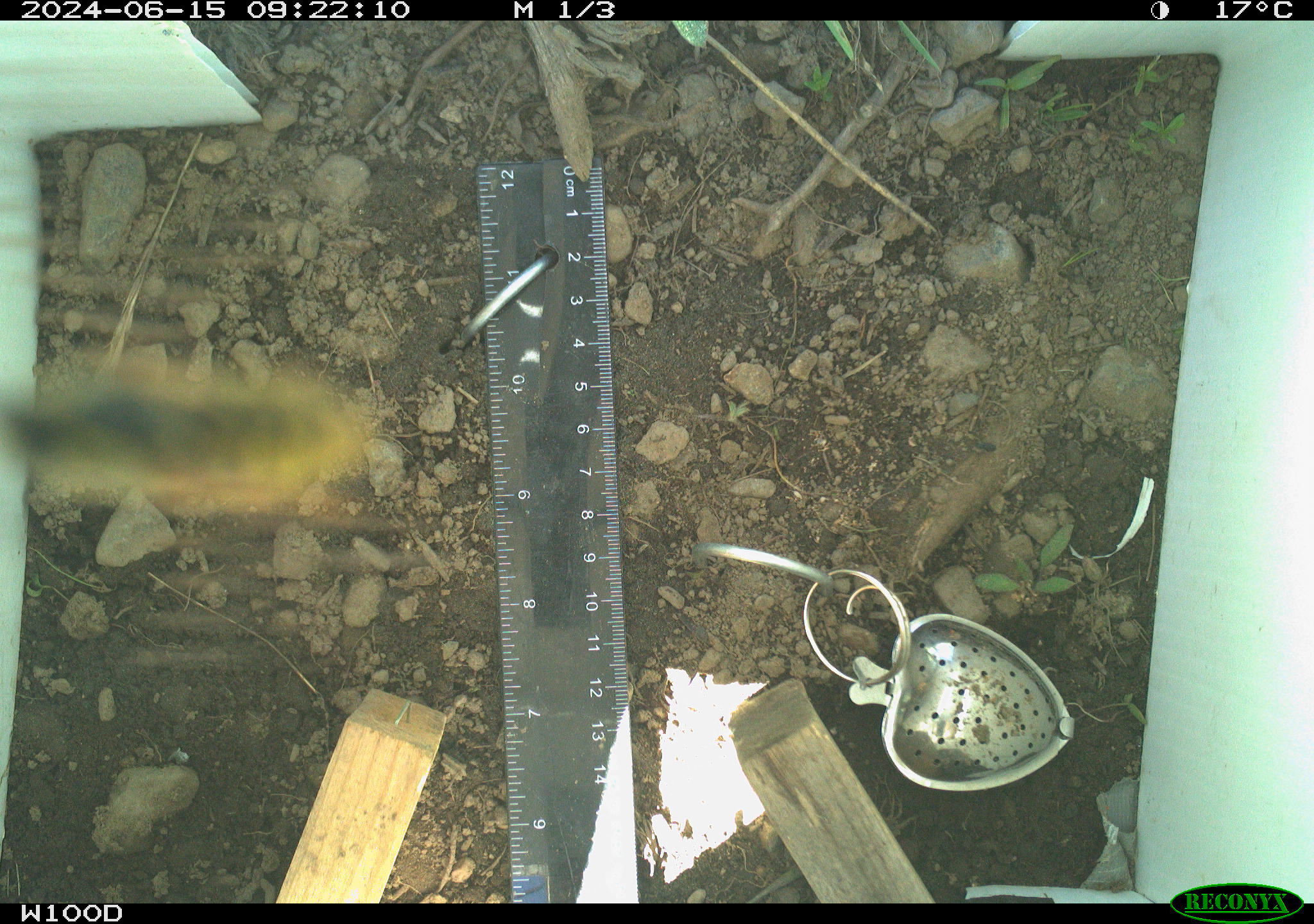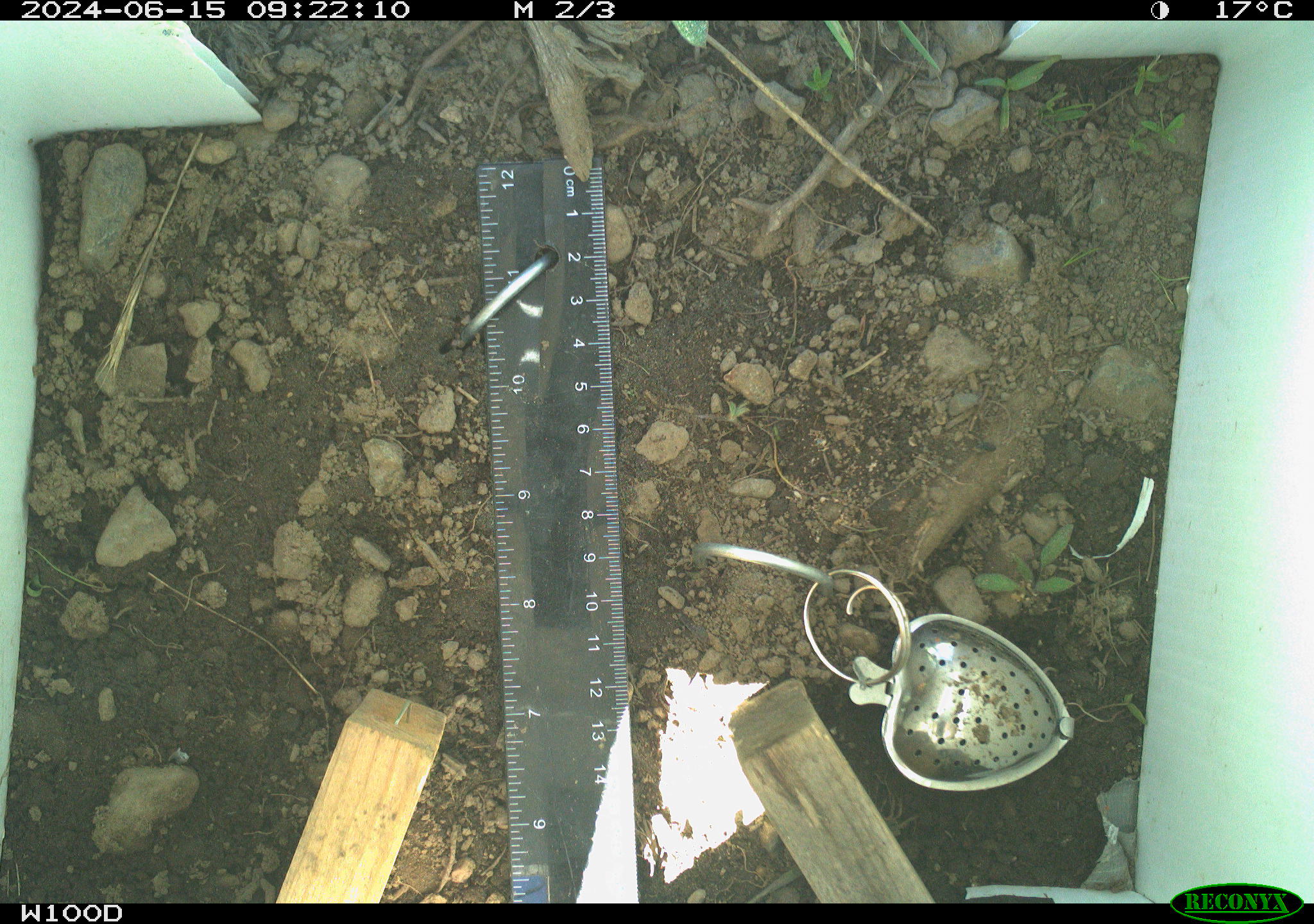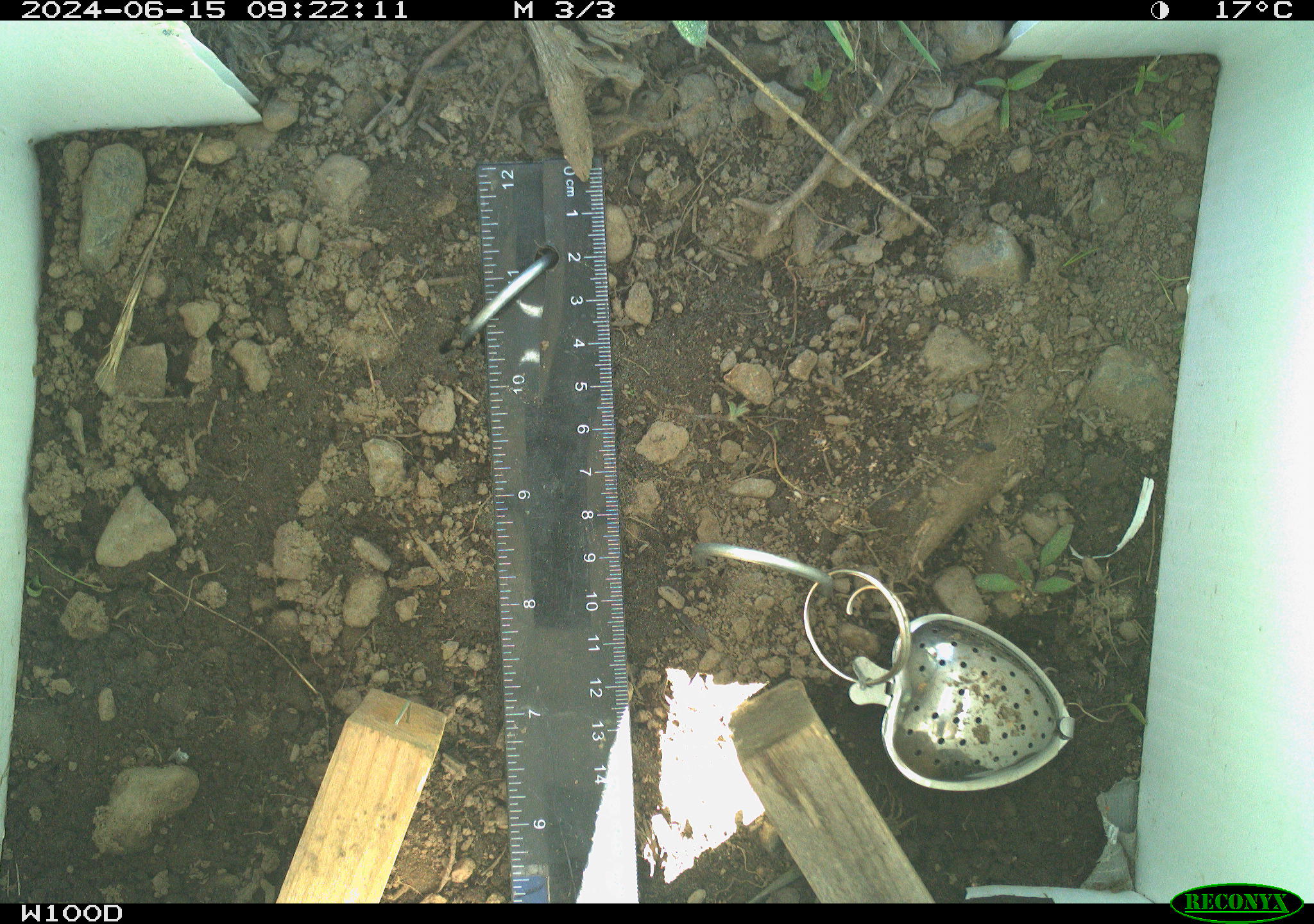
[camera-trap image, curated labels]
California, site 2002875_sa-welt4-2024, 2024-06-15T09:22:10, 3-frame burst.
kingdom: Animalia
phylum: Arthropoda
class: Insecta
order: Hymenoptera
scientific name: Hymenoptera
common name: ants, bees, wasps, and sawflies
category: hymenoptera order